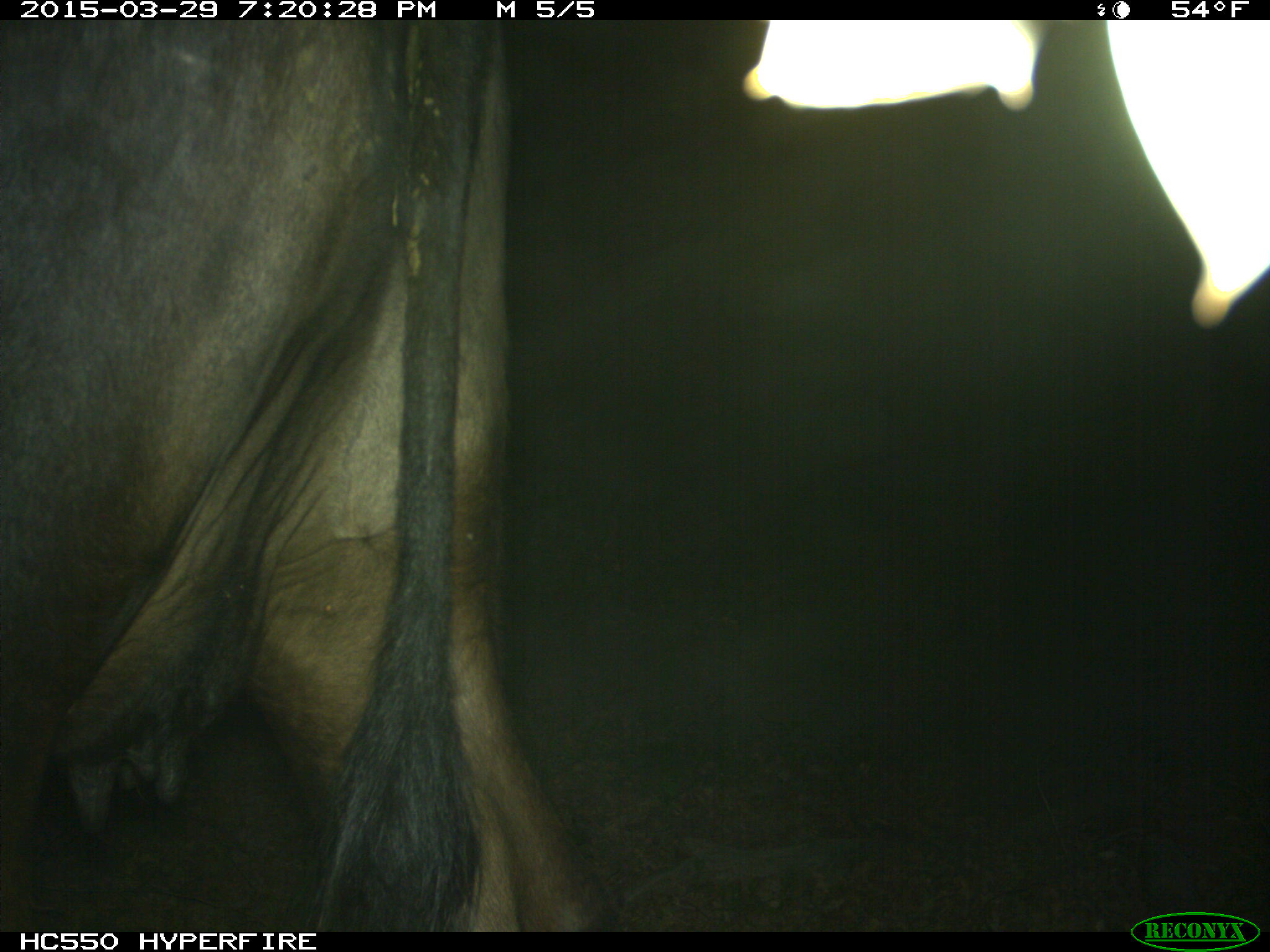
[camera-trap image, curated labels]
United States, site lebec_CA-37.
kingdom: Animalia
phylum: Chordata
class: Mammalia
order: Artiodactyla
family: Bovidae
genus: Bos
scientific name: Bos taurus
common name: domestic cow